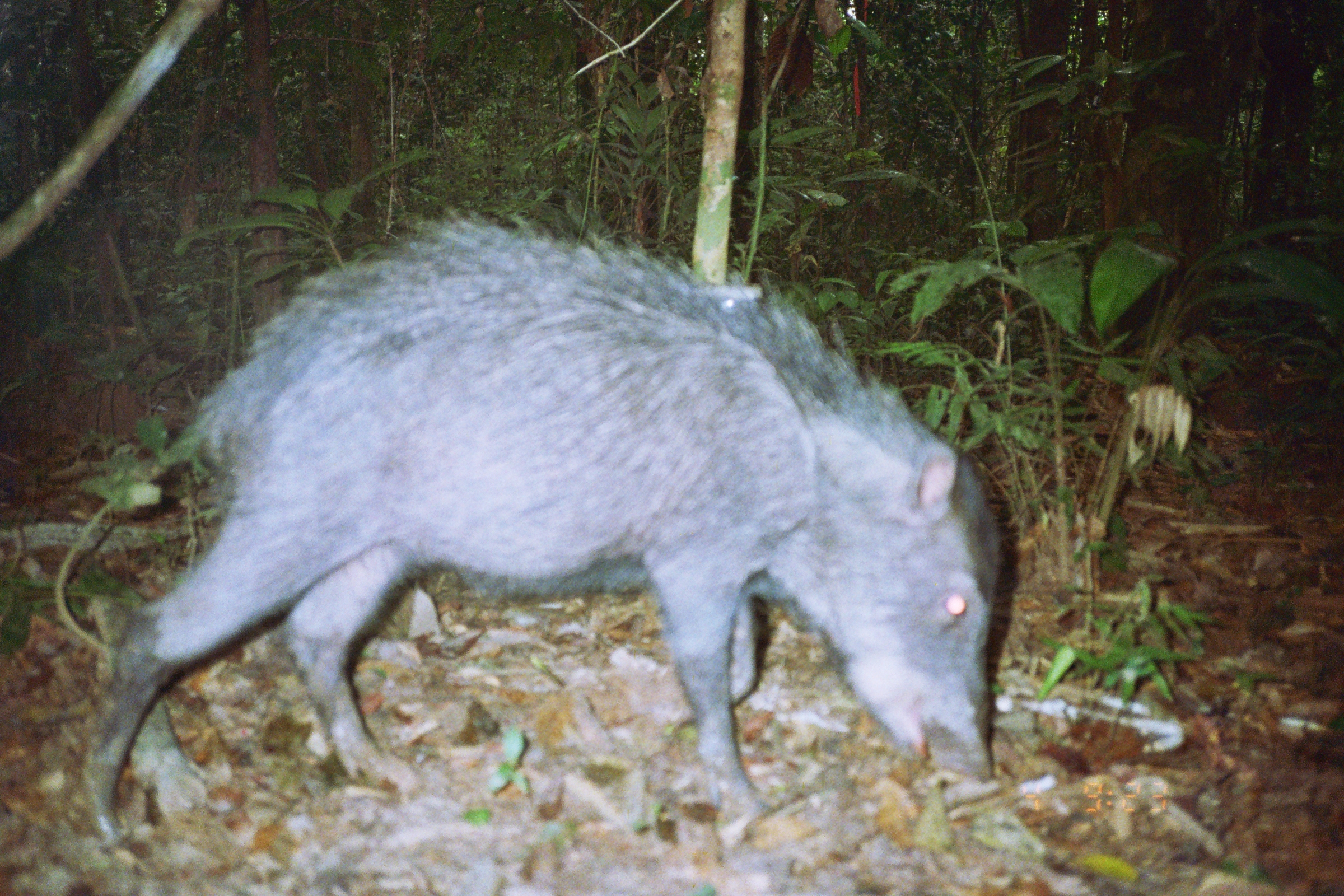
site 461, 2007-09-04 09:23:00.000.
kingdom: Animalia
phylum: Chordata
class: Mammalia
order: Artiodactyla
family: Tayassuidae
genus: Tayassu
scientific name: Tayassu pecari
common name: white-lipped peccary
Tayassu pecari (white-lipped peccary).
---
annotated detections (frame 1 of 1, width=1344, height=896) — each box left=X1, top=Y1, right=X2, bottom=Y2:
tayassu pecari: left=74, top=209, right=1004, bottom=856